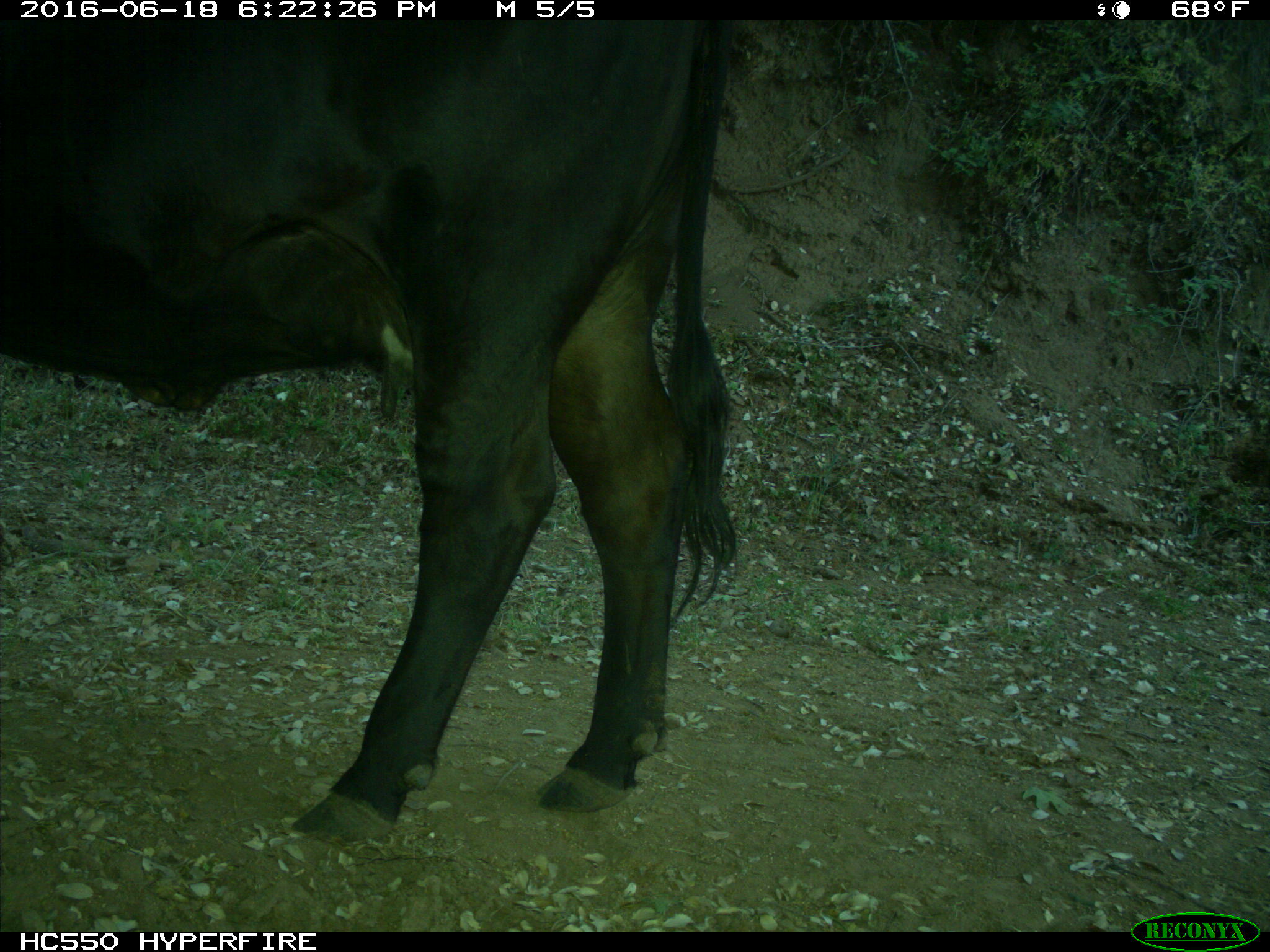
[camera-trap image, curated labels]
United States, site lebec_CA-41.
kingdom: Animalia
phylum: Chordata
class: Mammalia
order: Artiodactyla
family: Bovidae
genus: Bos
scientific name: Bos taurus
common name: domestic cow